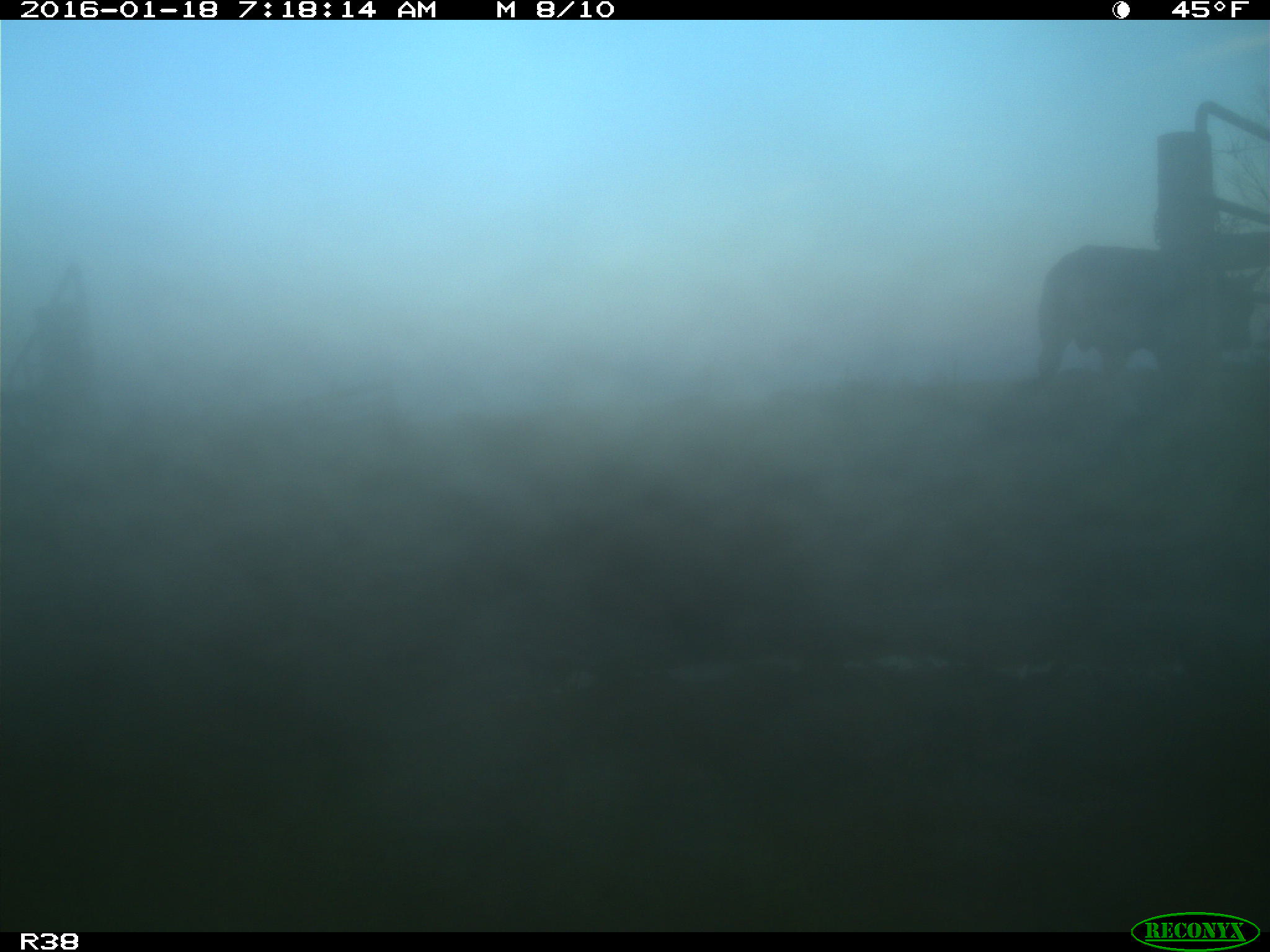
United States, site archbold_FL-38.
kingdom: Animalia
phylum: Chordata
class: Mammalia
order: Artiodactyla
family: Bovidae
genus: Bos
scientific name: Bos taurus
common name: domestic cow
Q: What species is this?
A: Bos taurus (domestic cow).